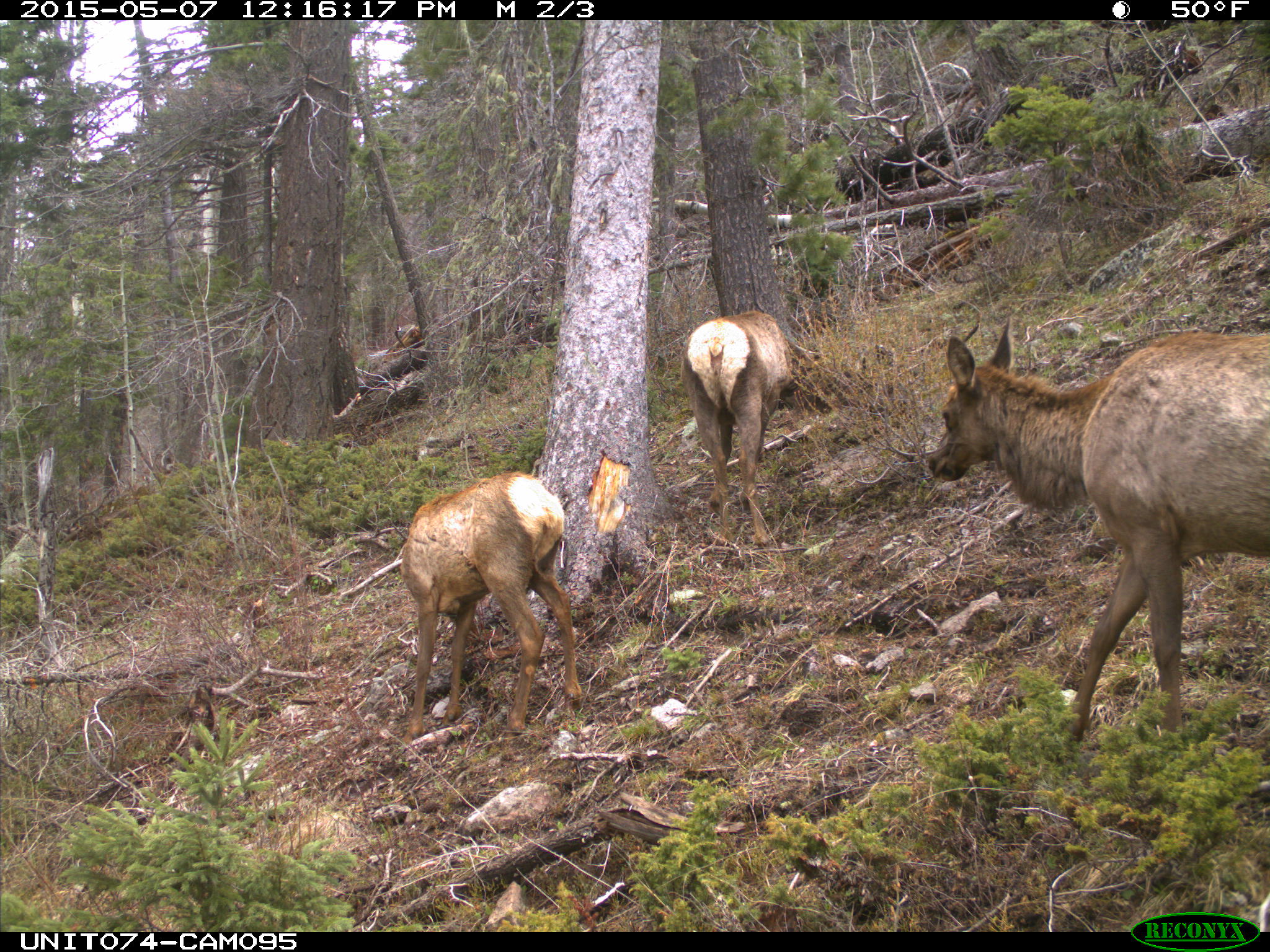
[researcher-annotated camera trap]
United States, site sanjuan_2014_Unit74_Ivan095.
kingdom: Animalia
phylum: Chordata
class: Mammalia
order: Artiodactyla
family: Cervidae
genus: Cervus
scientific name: Cervus elaphus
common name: red deer